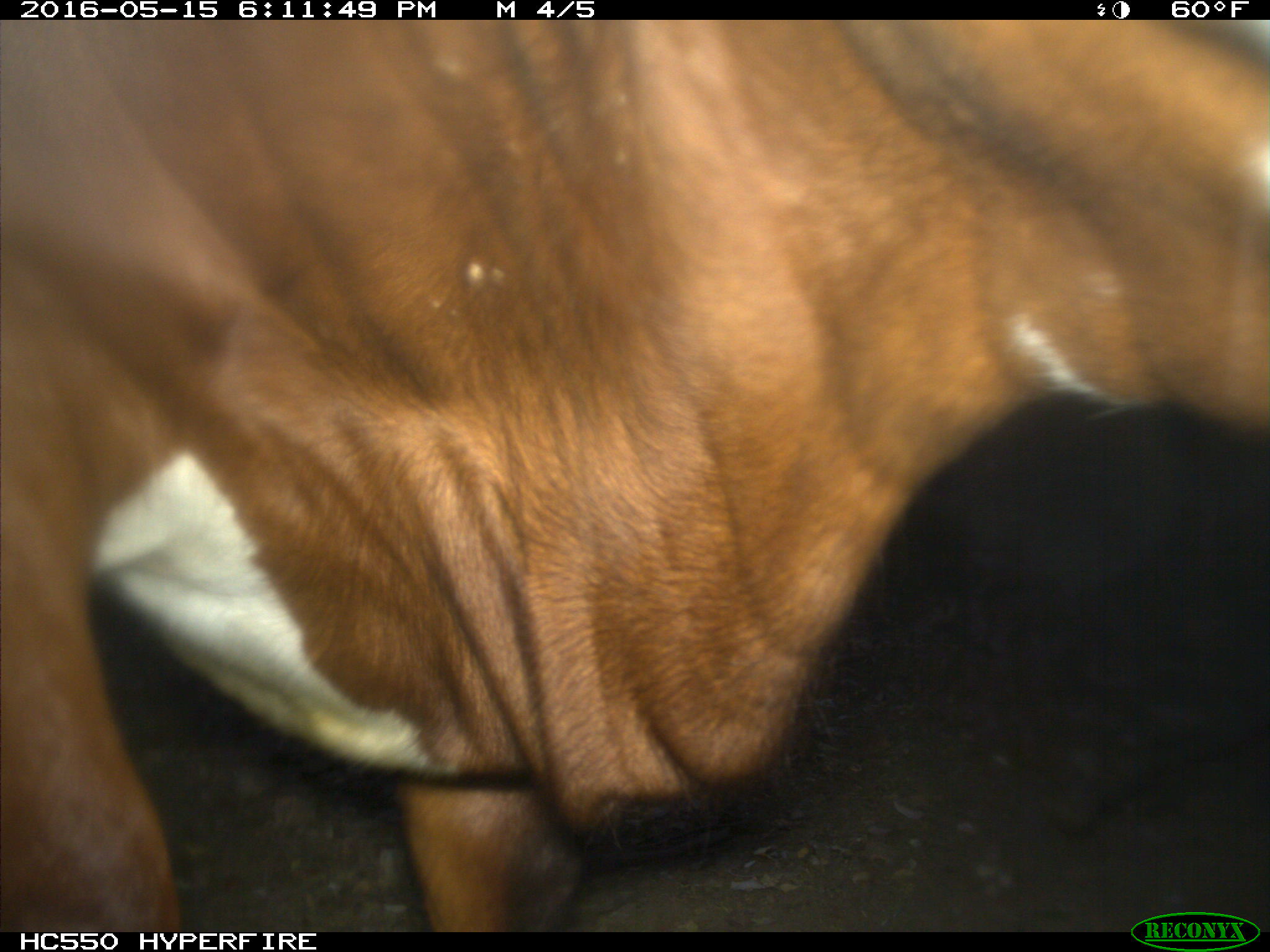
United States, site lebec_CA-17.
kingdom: Animalia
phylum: Chordata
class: Mammalia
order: Artiodactyla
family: Bovidae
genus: Bos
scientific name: Bos taurus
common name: domestic cow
Bos taurus (domestic cow).